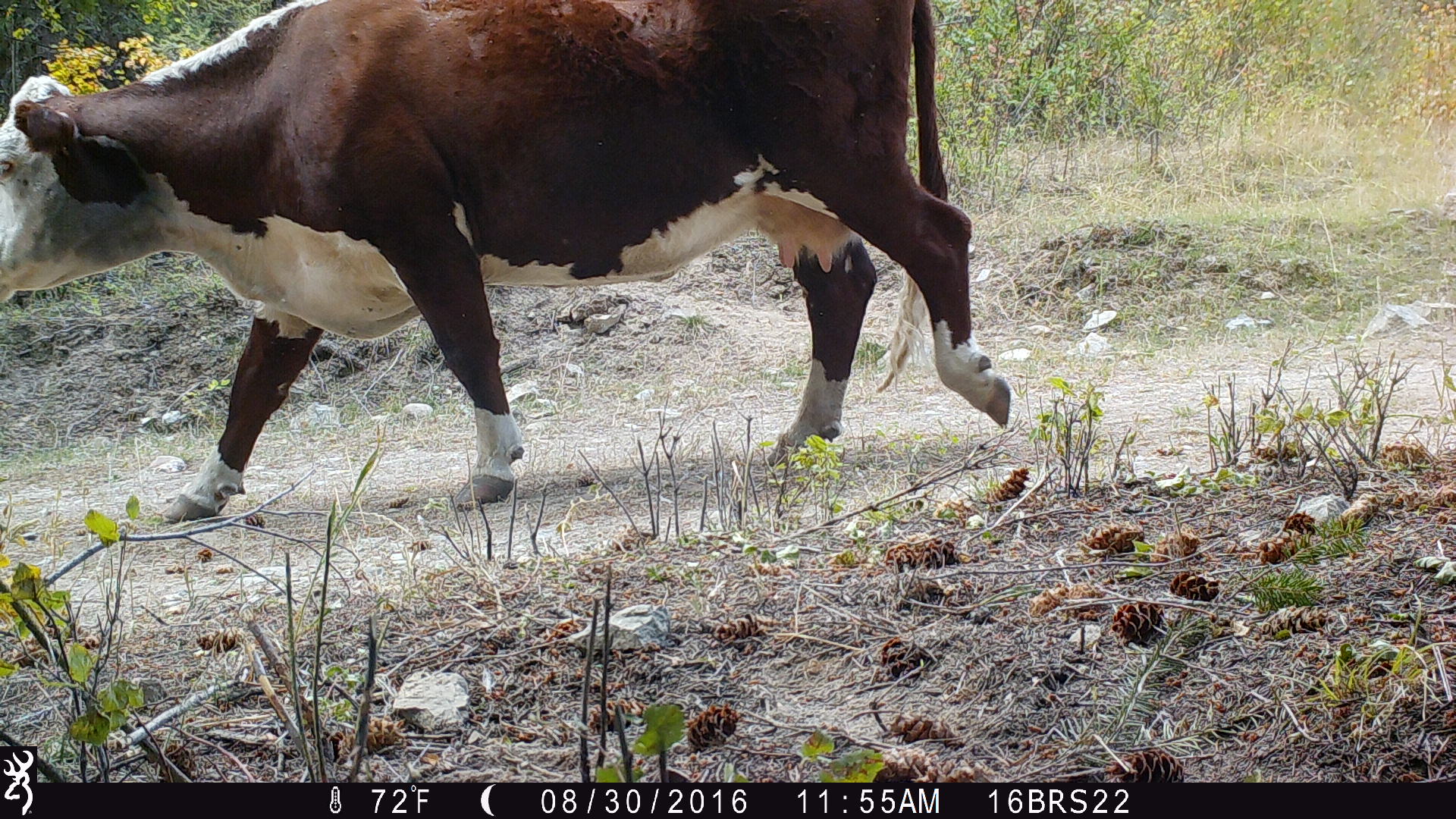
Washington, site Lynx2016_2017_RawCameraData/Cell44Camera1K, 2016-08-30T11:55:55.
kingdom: Animalia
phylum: Chordata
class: Mammalia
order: Artiodactyla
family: Bovidae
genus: Bos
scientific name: Bos taurus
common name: domestic cattle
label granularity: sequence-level